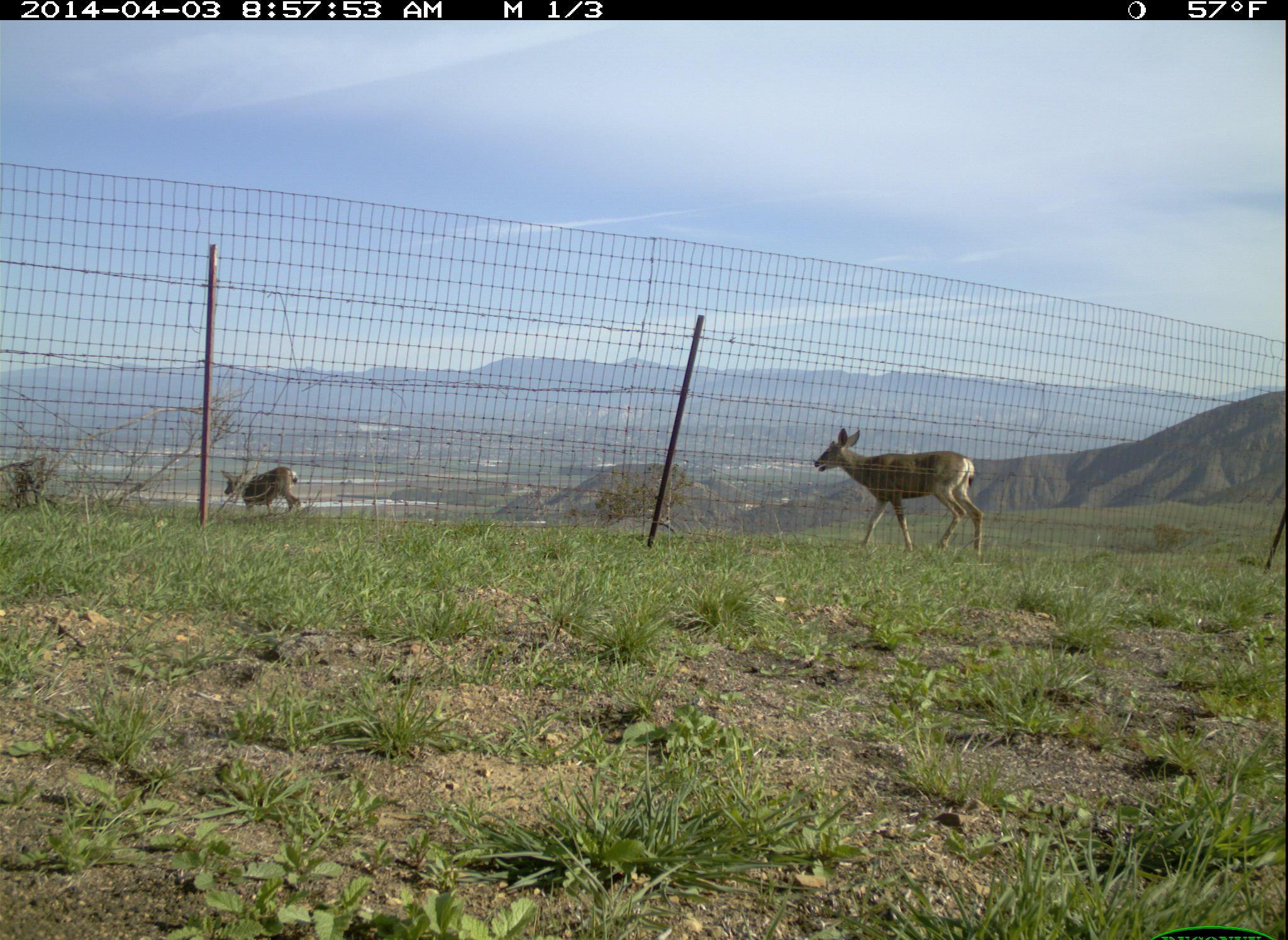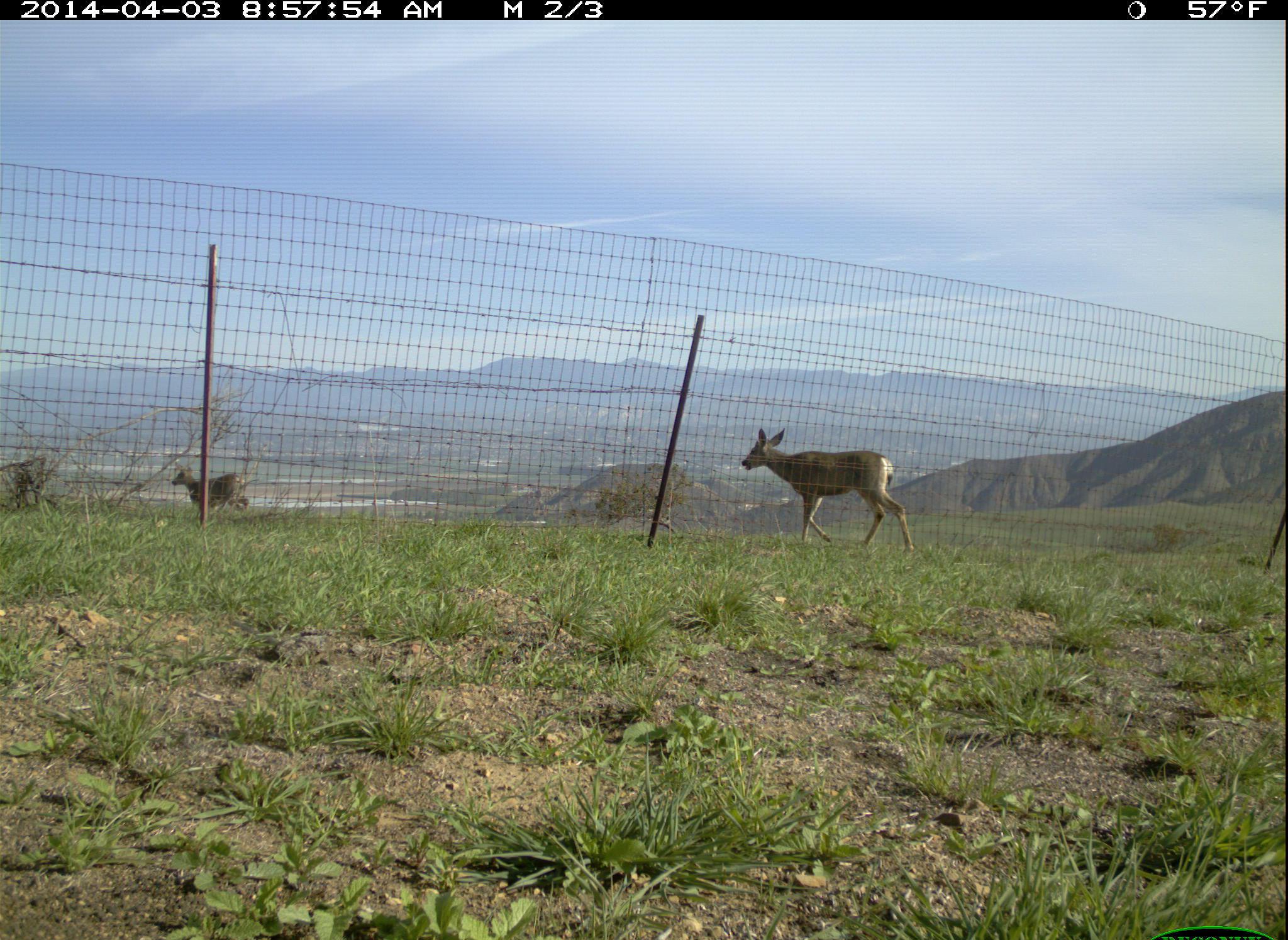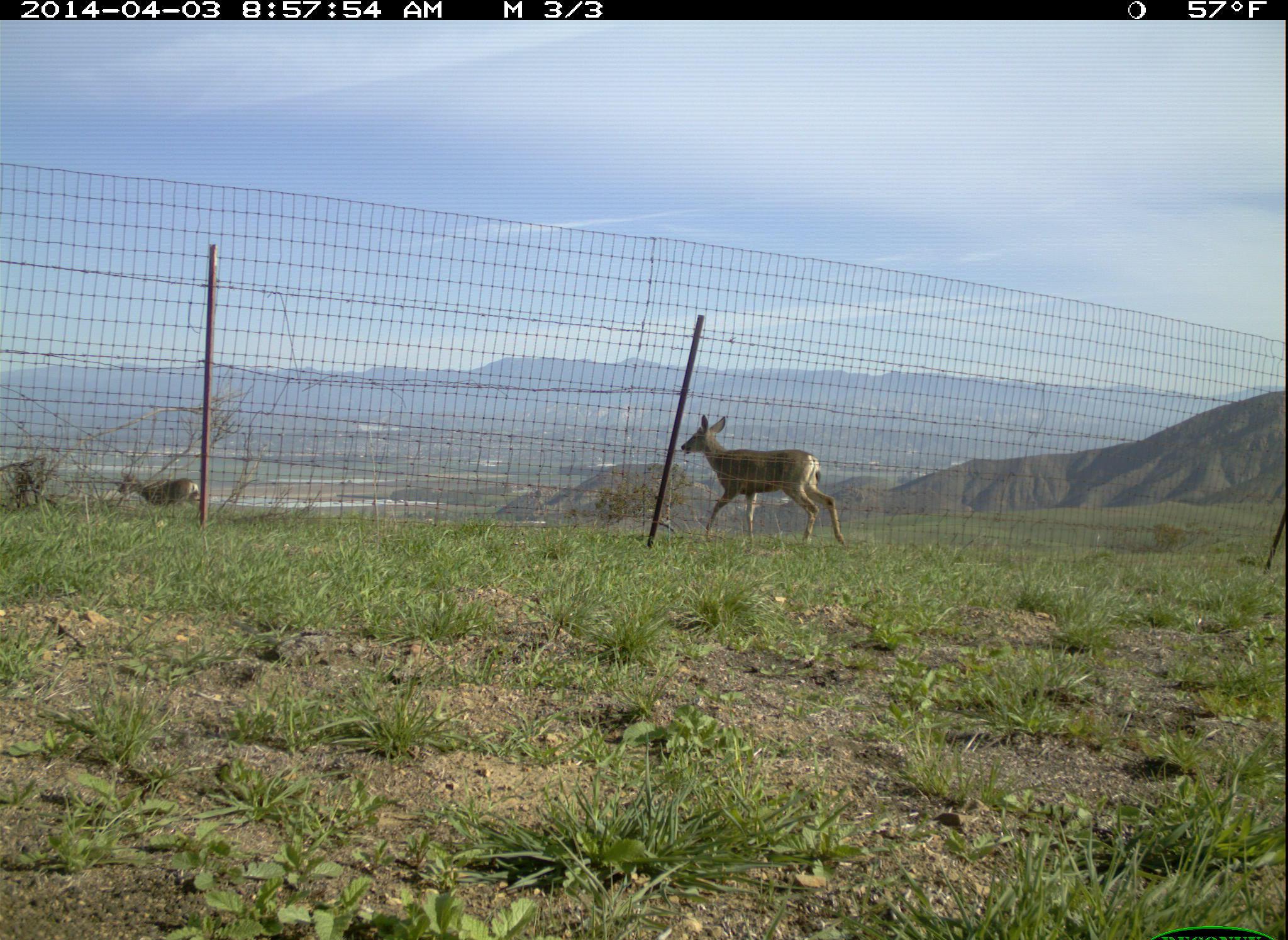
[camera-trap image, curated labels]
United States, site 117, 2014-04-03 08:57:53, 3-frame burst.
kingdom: Animalia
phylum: Chordata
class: Mammalia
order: Artiodactyla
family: Cervidae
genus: Odocoileus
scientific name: Odocoileus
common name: deer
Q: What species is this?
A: Deer (Odocoileus).